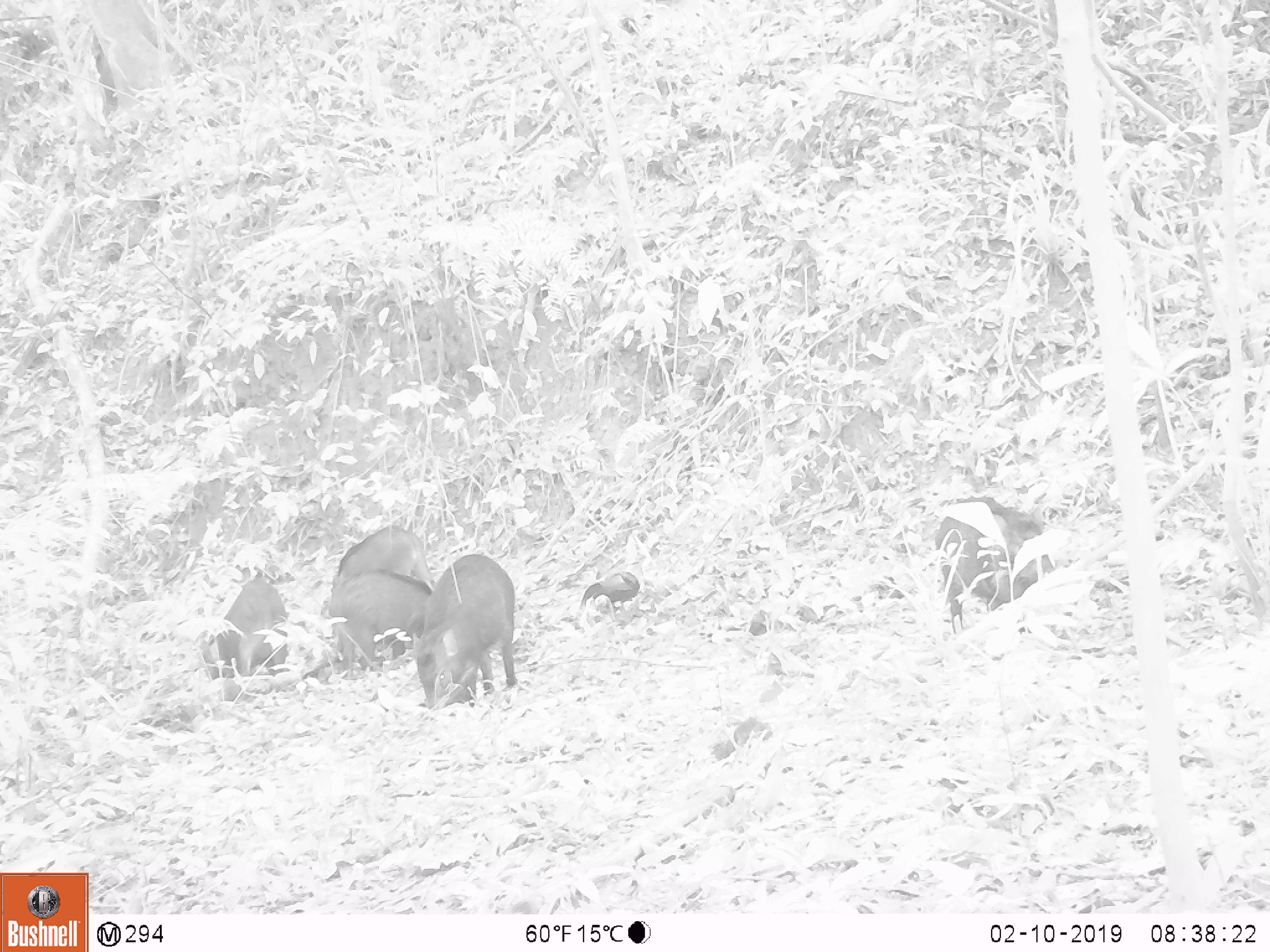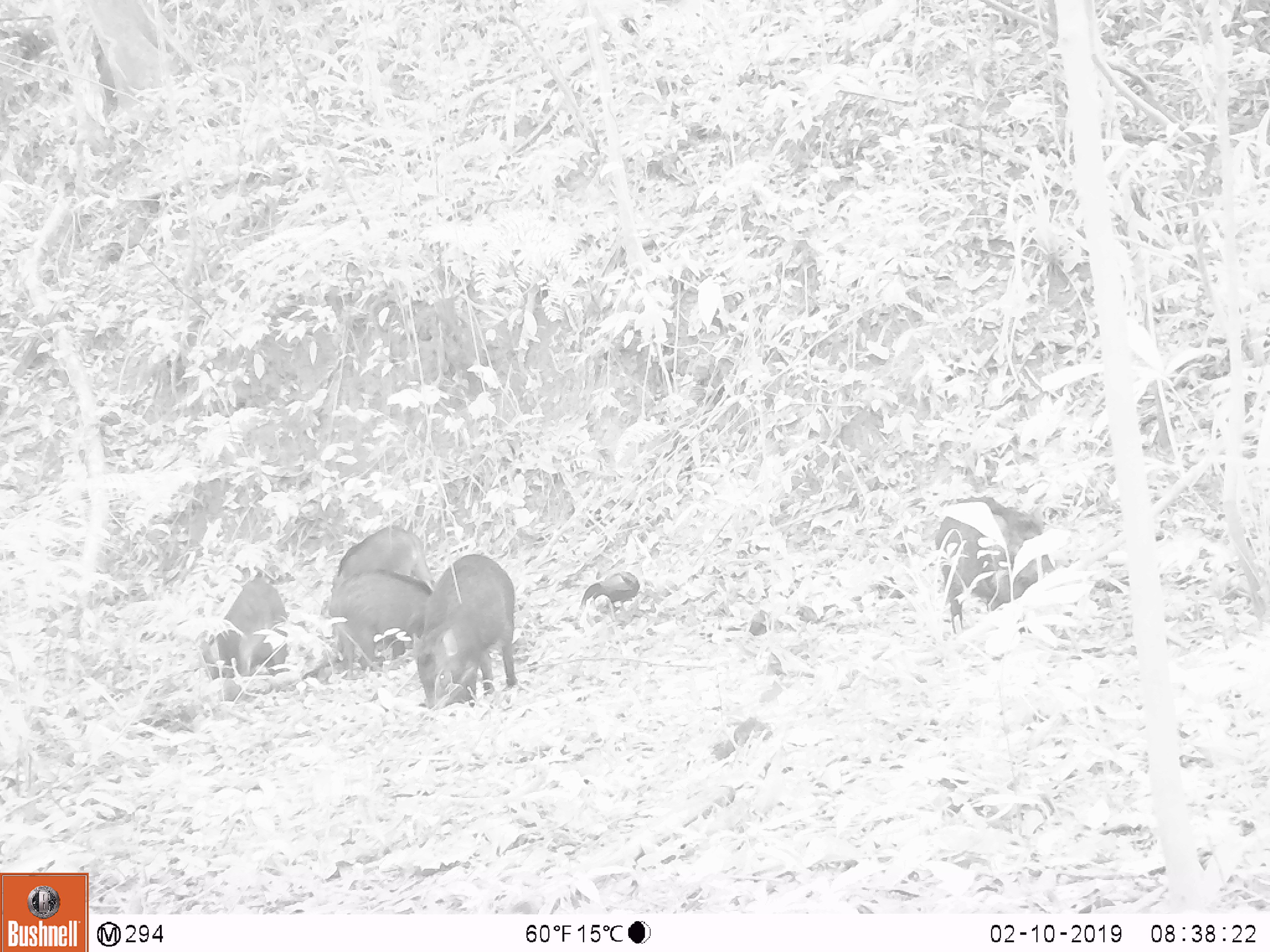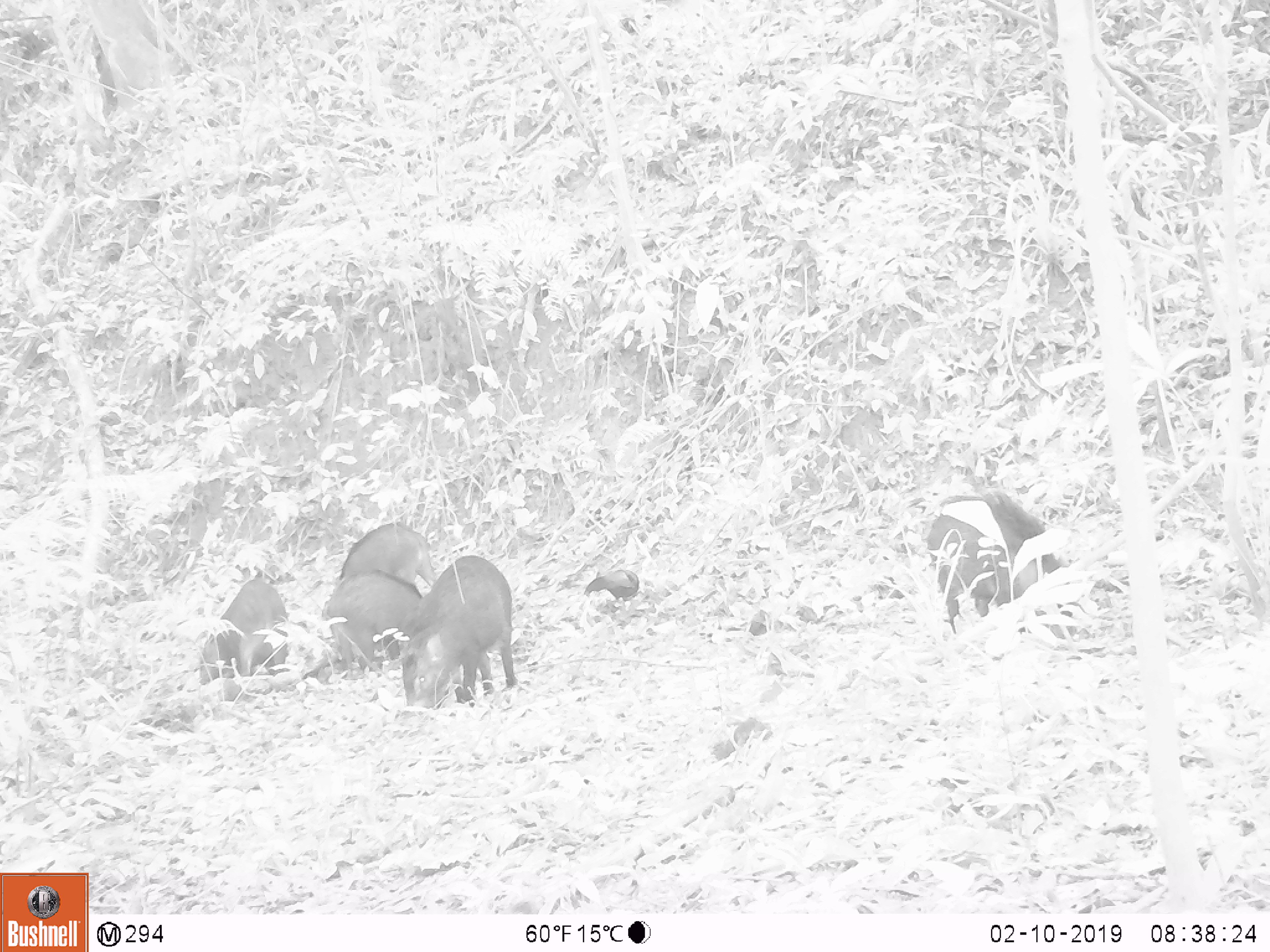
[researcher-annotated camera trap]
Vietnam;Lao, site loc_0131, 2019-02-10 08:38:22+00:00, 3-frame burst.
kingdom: Animalia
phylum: Chordata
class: Aves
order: Galliformes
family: Phasianidae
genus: Gallus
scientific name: Gallus gallus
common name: red junglefowl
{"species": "red junglefowl (Gallus gallus)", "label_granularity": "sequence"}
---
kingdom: Animalia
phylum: Chordata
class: Mammalia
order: Artiodactyla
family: Suidae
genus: Sus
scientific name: Sus scrofa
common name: eurasian wild pig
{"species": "eurasian wild pig (Sus scrofa)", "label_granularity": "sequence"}